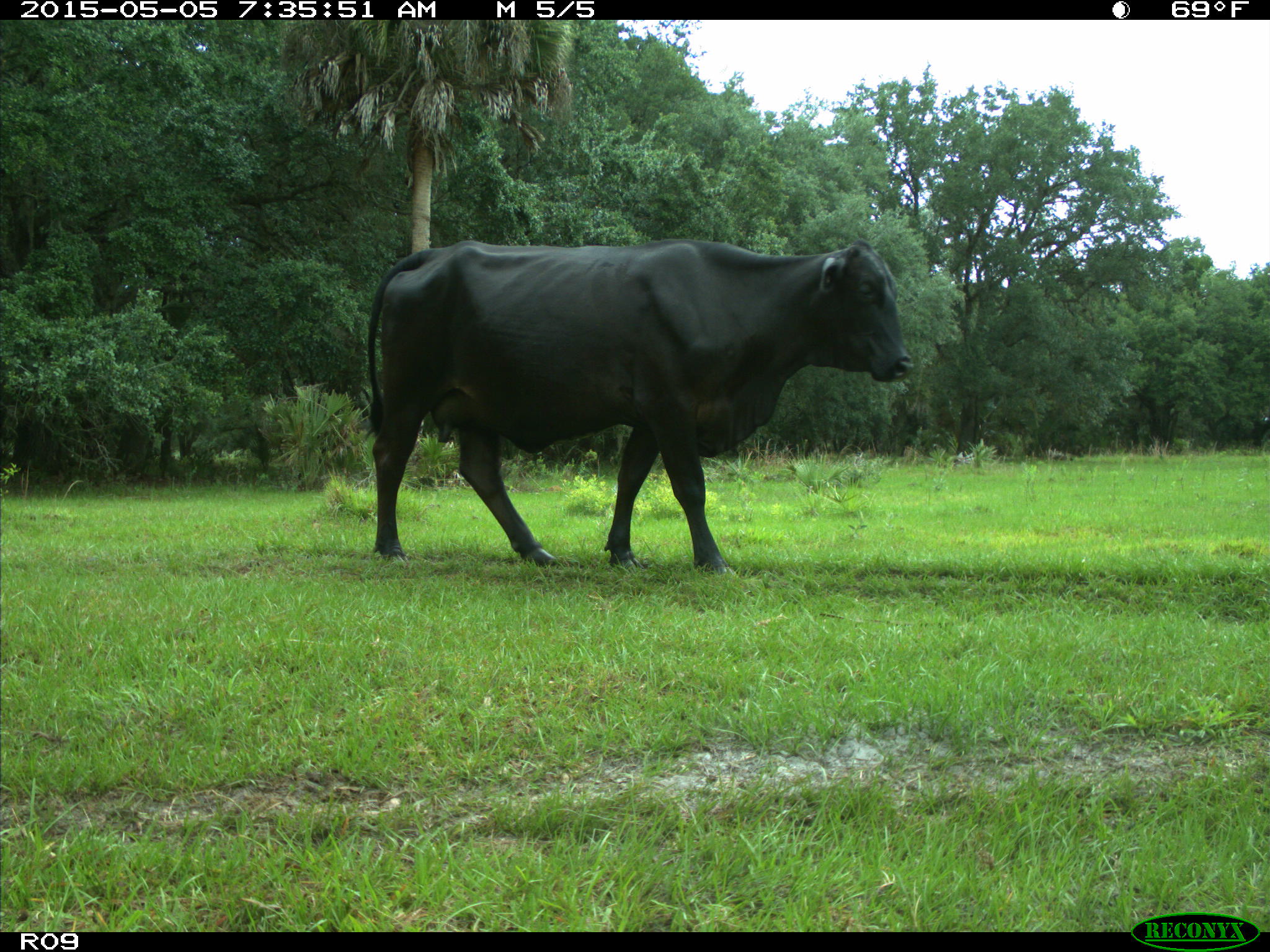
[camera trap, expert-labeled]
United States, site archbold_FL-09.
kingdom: Animalia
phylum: Chordata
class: Mammalia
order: Artiodactyla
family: Bovidae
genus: Bos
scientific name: Bos taurus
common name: domestic cow